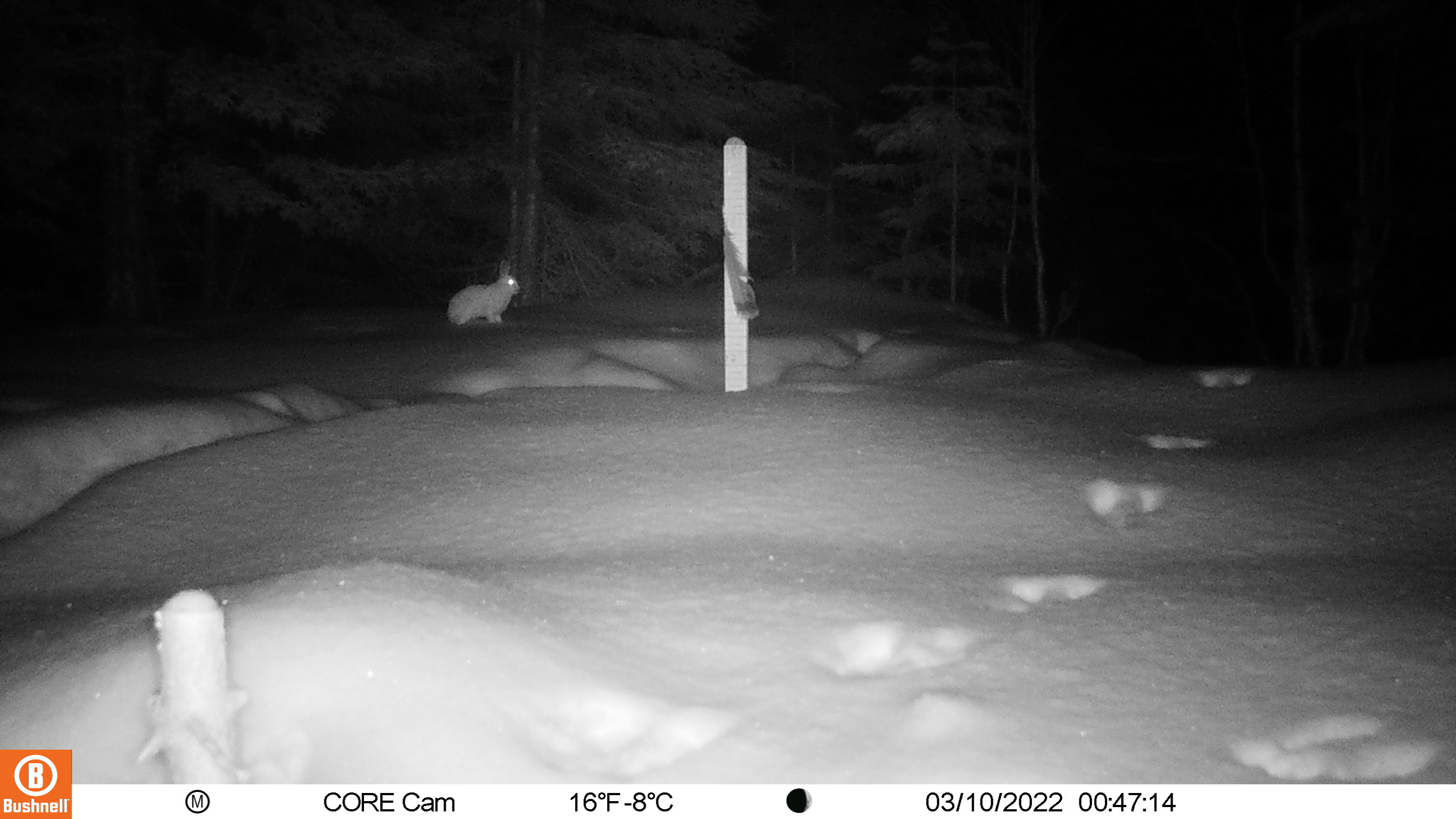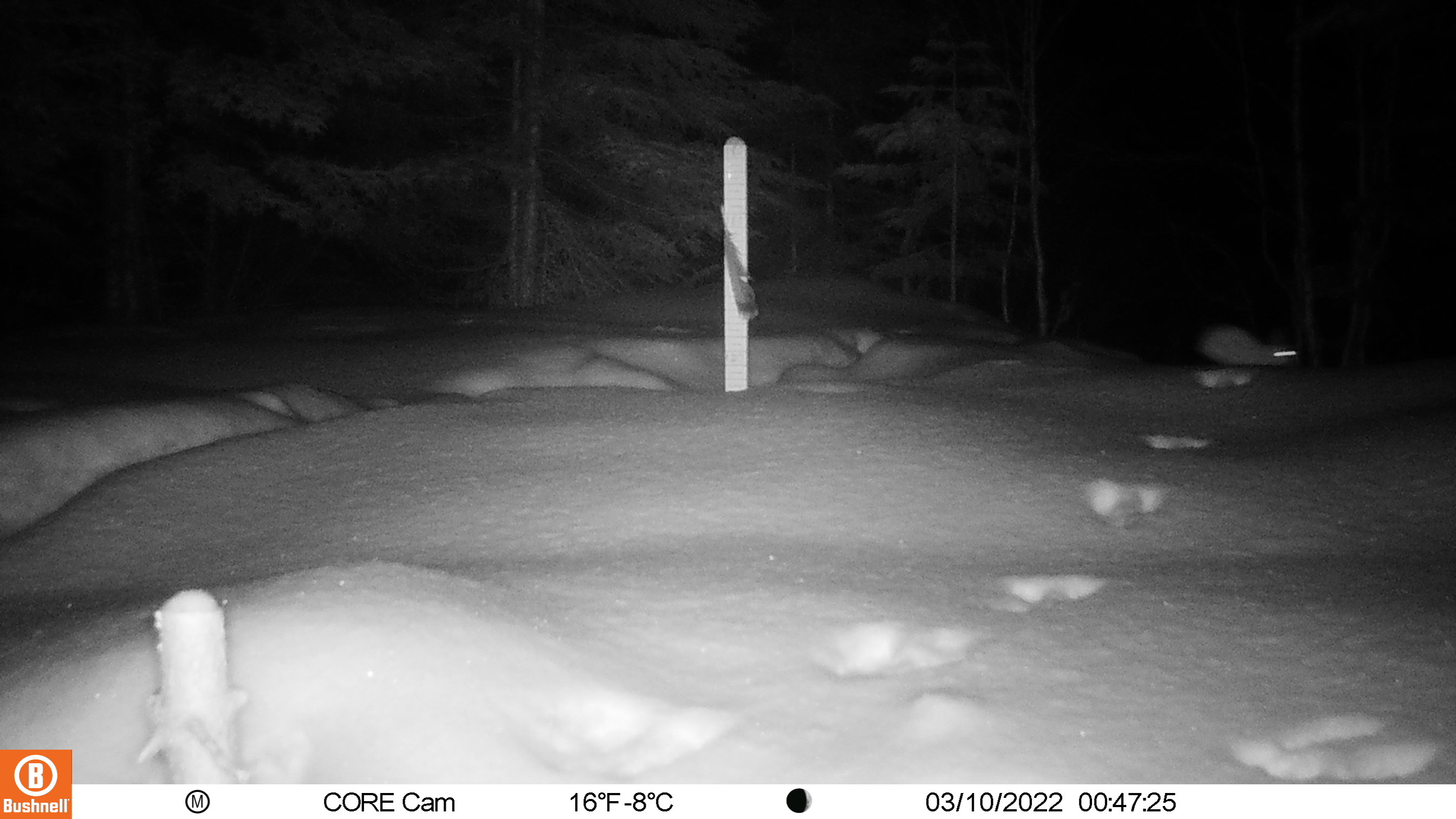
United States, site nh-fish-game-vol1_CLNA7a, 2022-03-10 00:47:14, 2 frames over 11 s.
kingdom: Animalia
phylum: Chordata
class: Mammalia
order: Lagomorpha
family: Leporidae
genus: Lepus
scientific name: Lepus americanus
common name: snowshoe hare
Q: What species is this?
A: Snowshoe hare (Lepus americanus).